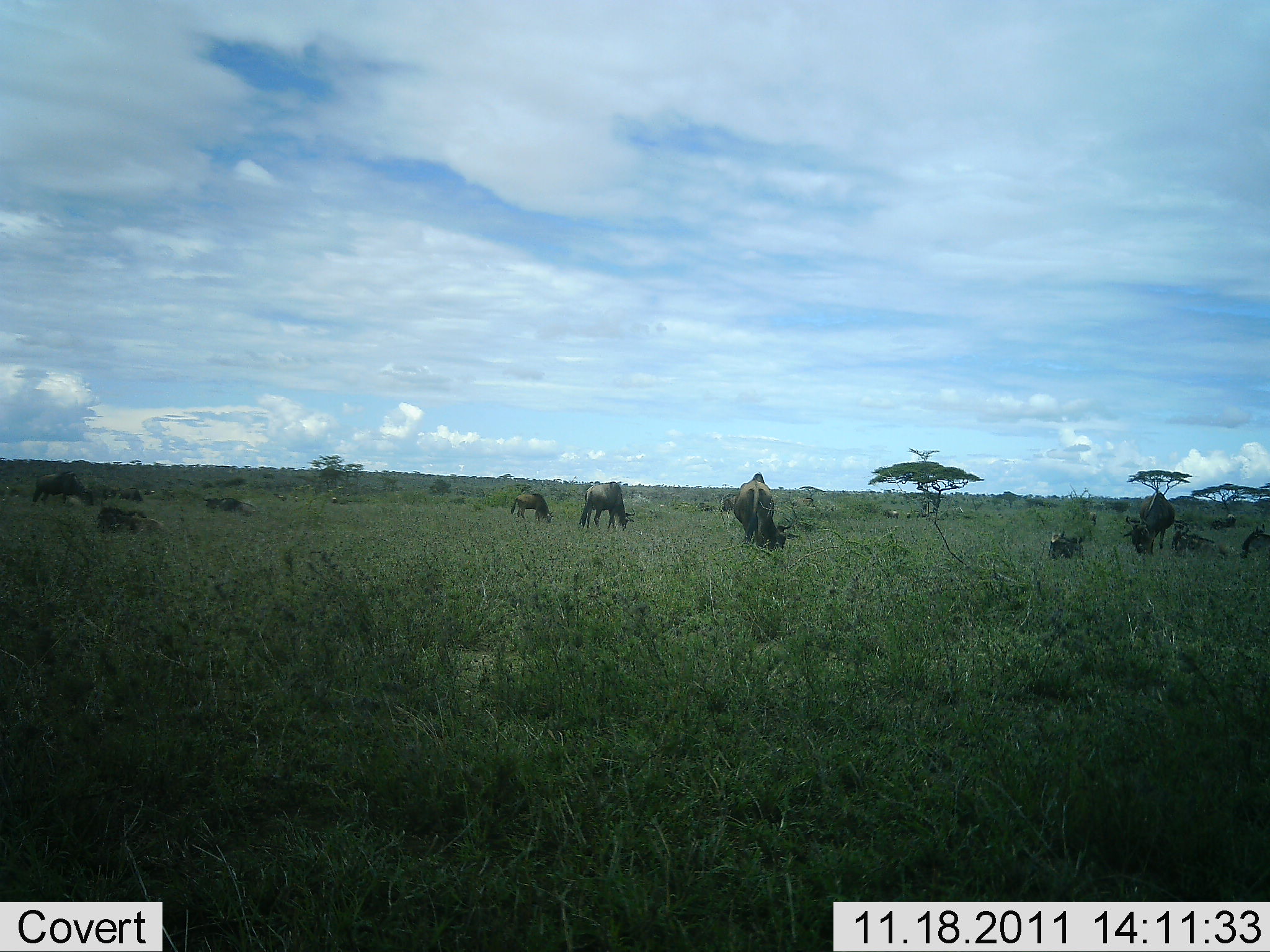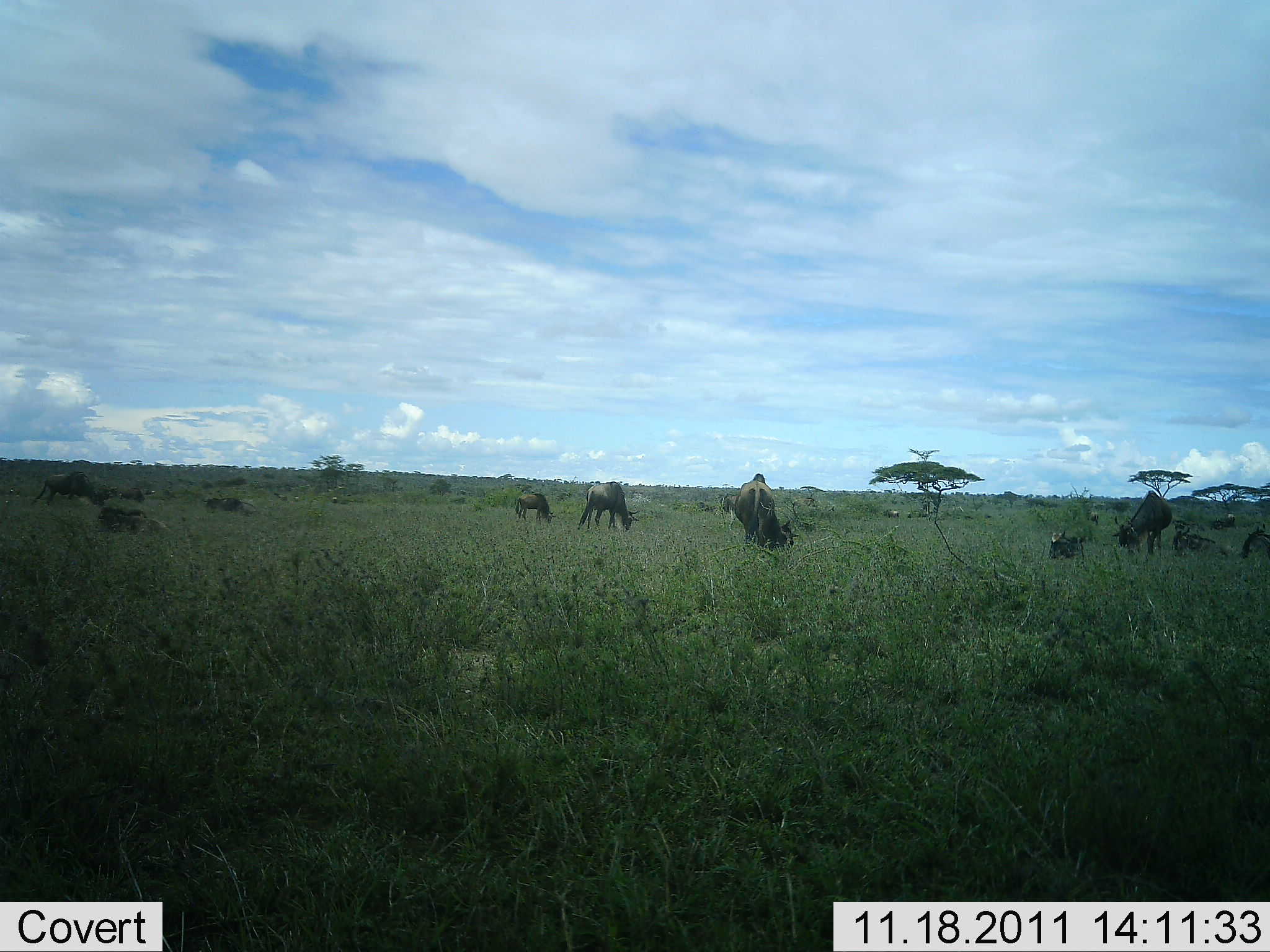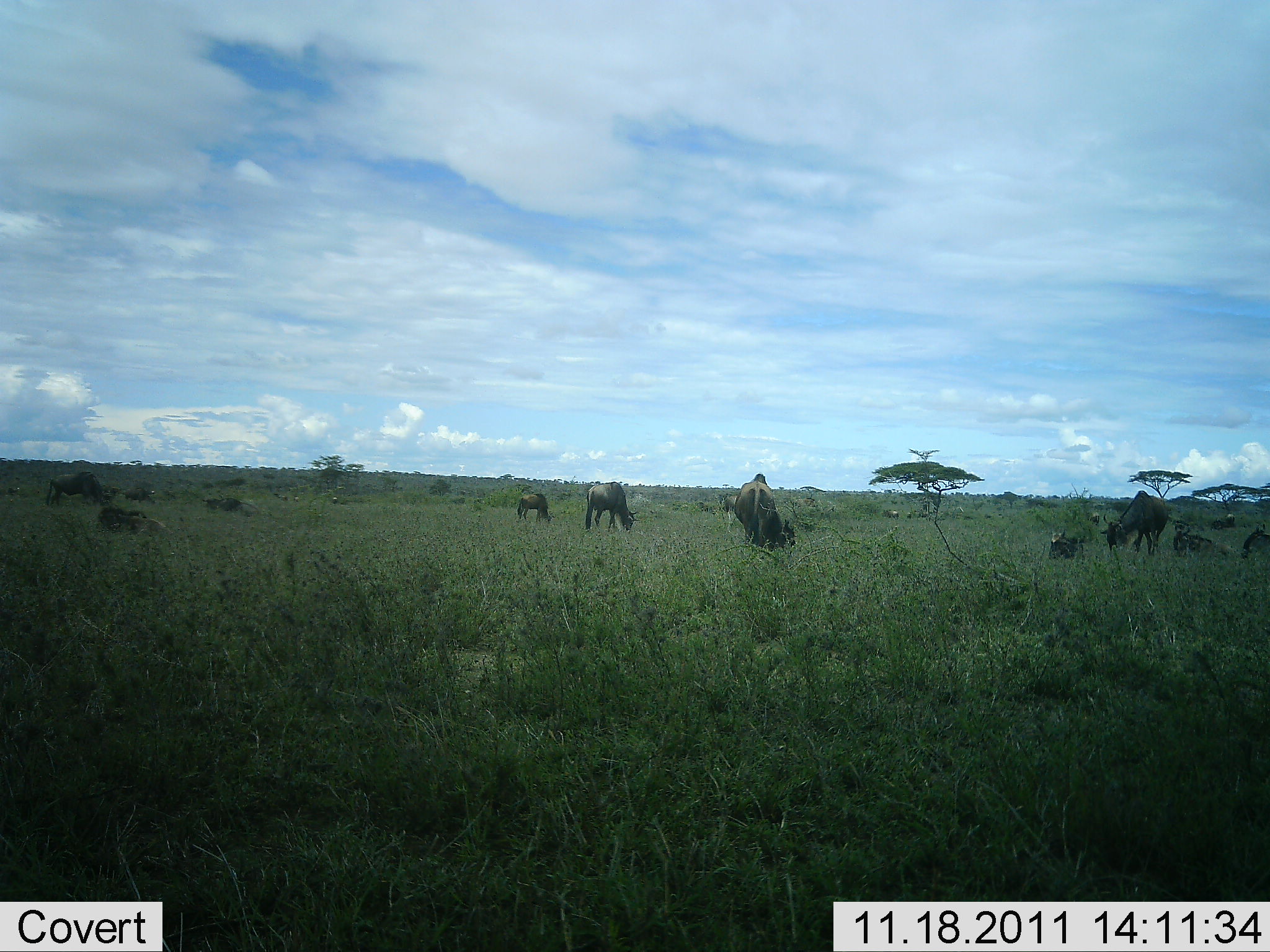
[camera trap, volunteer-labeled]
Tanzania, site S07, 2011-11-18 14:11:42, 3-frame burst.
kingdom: Animalia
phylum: Chordata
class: Mammalia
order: Artiodactyla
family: Bovidae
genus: Connochaetes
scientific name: Connochaetes taurinus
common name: blue wildebeest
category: wildebeest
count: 11-50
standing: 50%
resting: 40%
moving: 10%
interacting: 0%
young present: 0%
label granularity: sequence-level